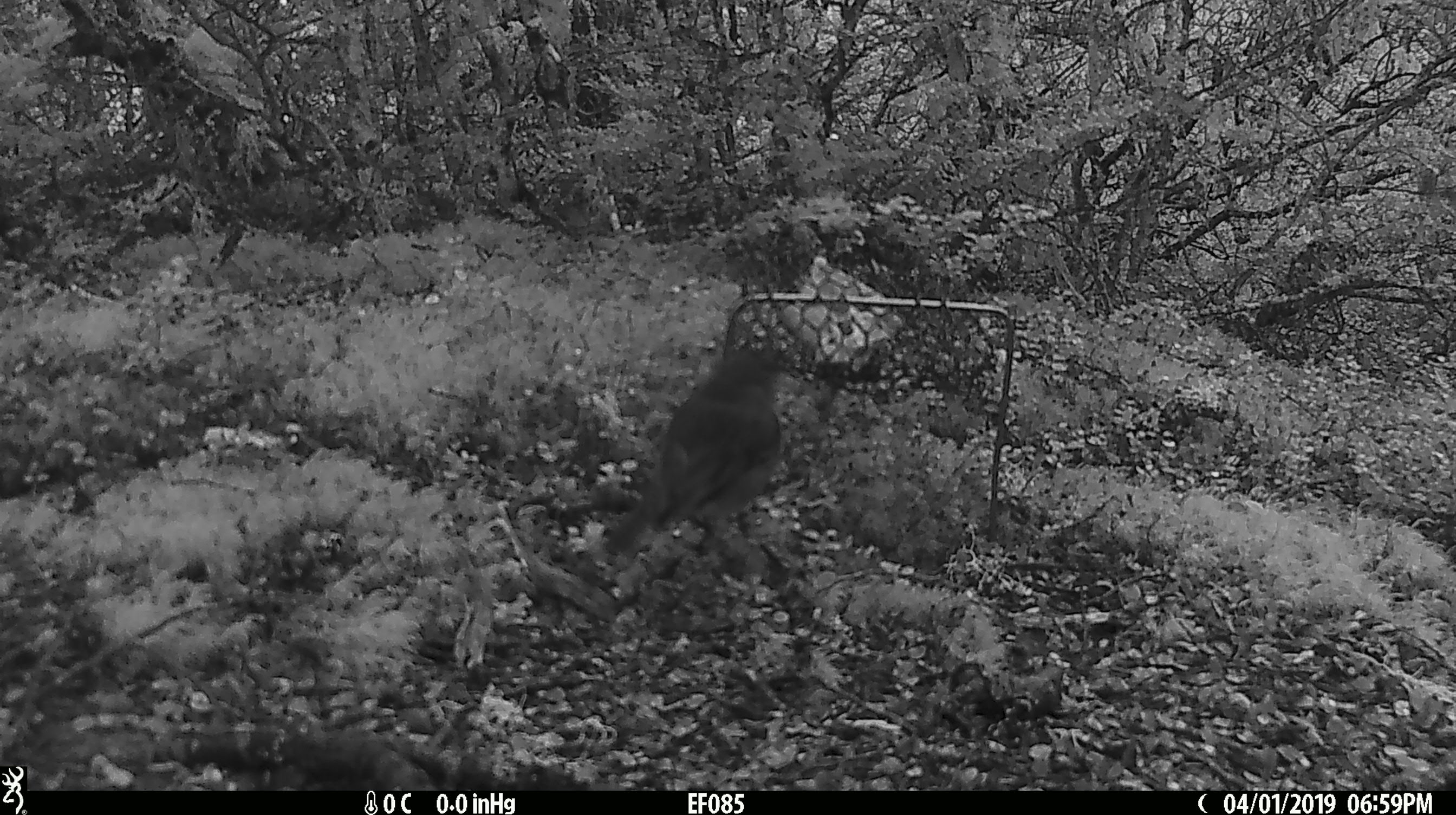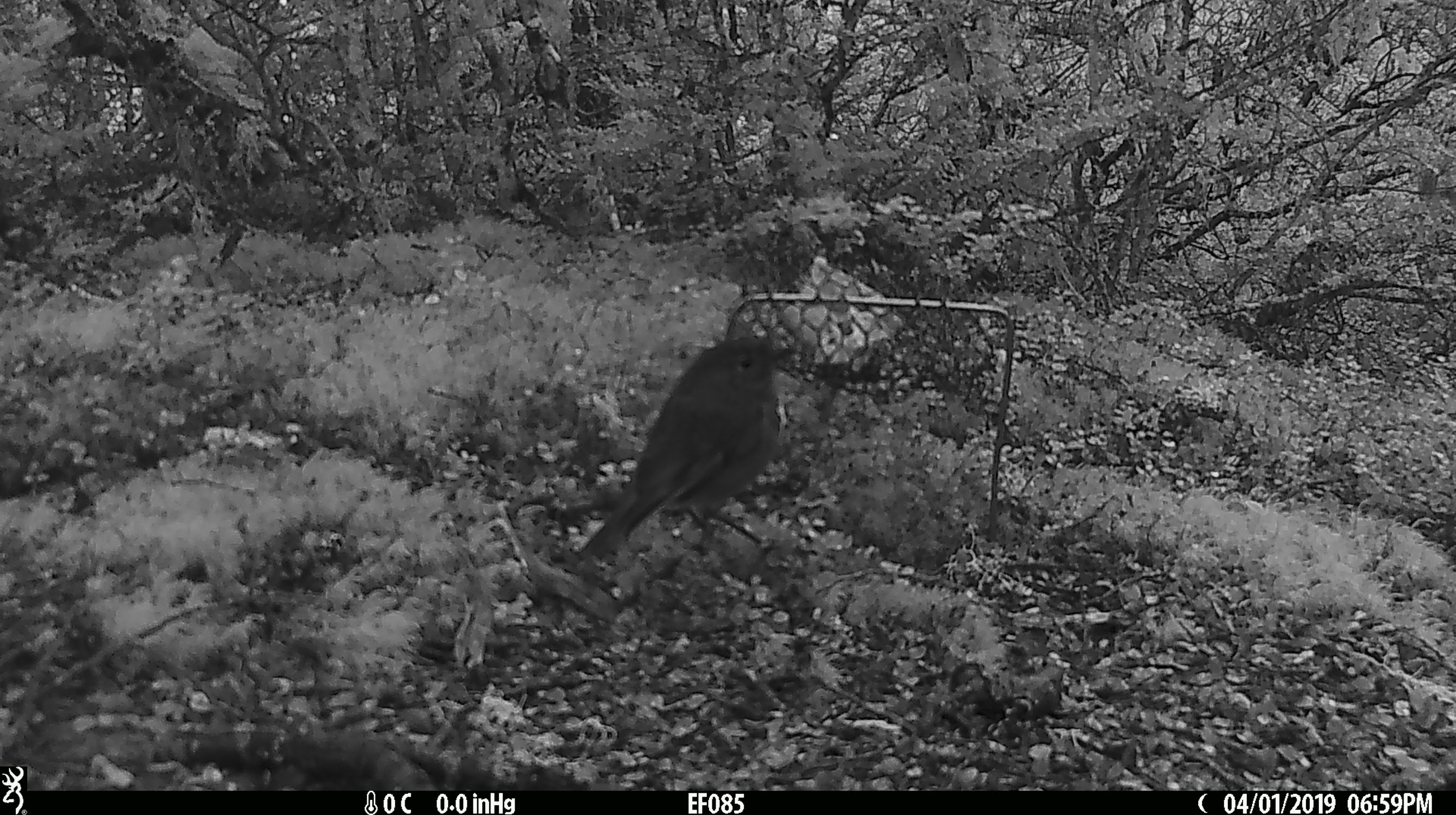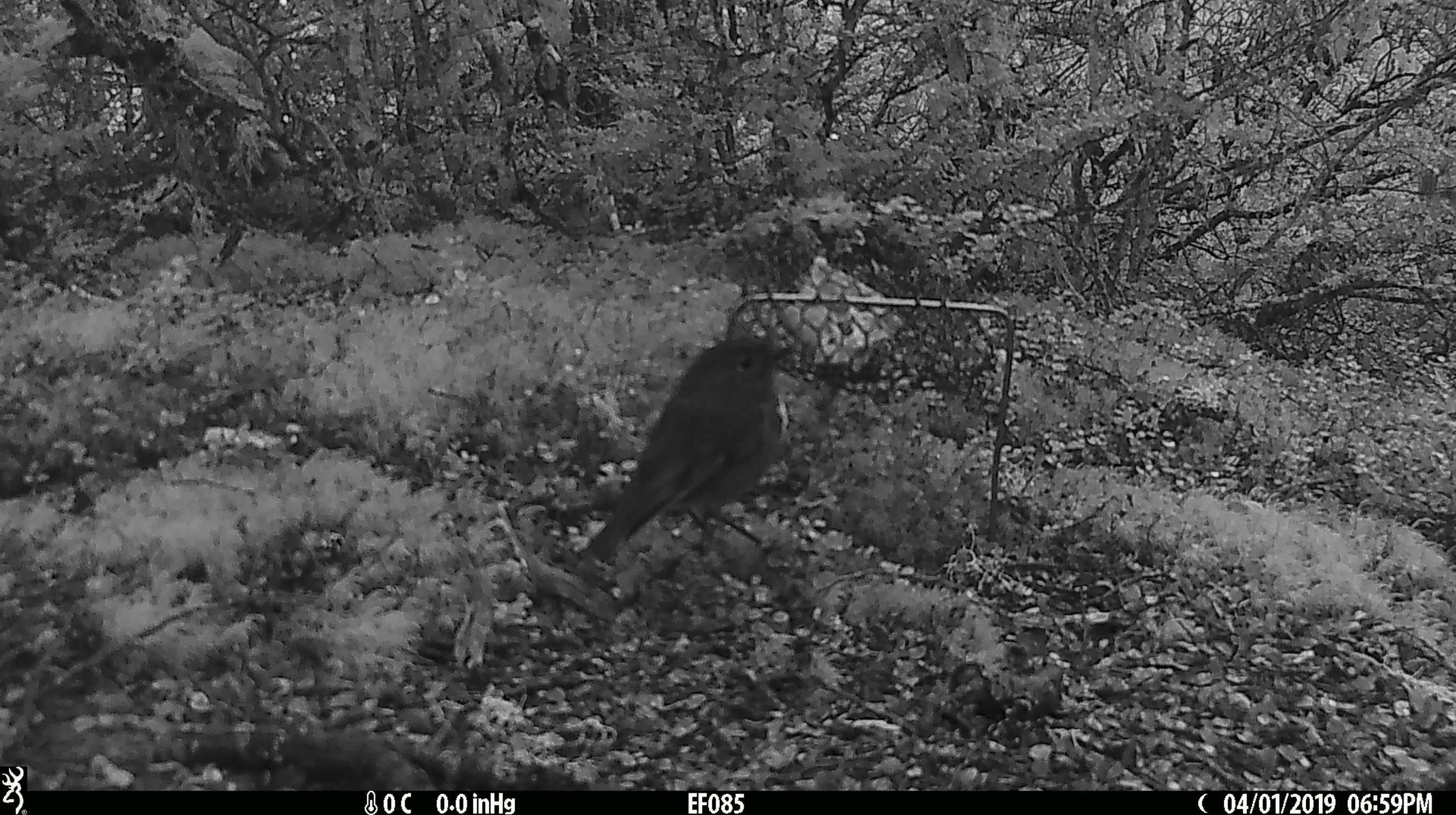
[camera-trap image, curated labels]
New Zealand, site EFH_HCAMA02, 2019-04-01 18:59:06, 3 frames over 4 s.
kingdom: Animalia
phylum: Chordata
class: Aves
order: Passeriformes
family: Petroicidae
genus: Petroica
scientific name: Petroica australis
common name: new zealand robin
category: robin